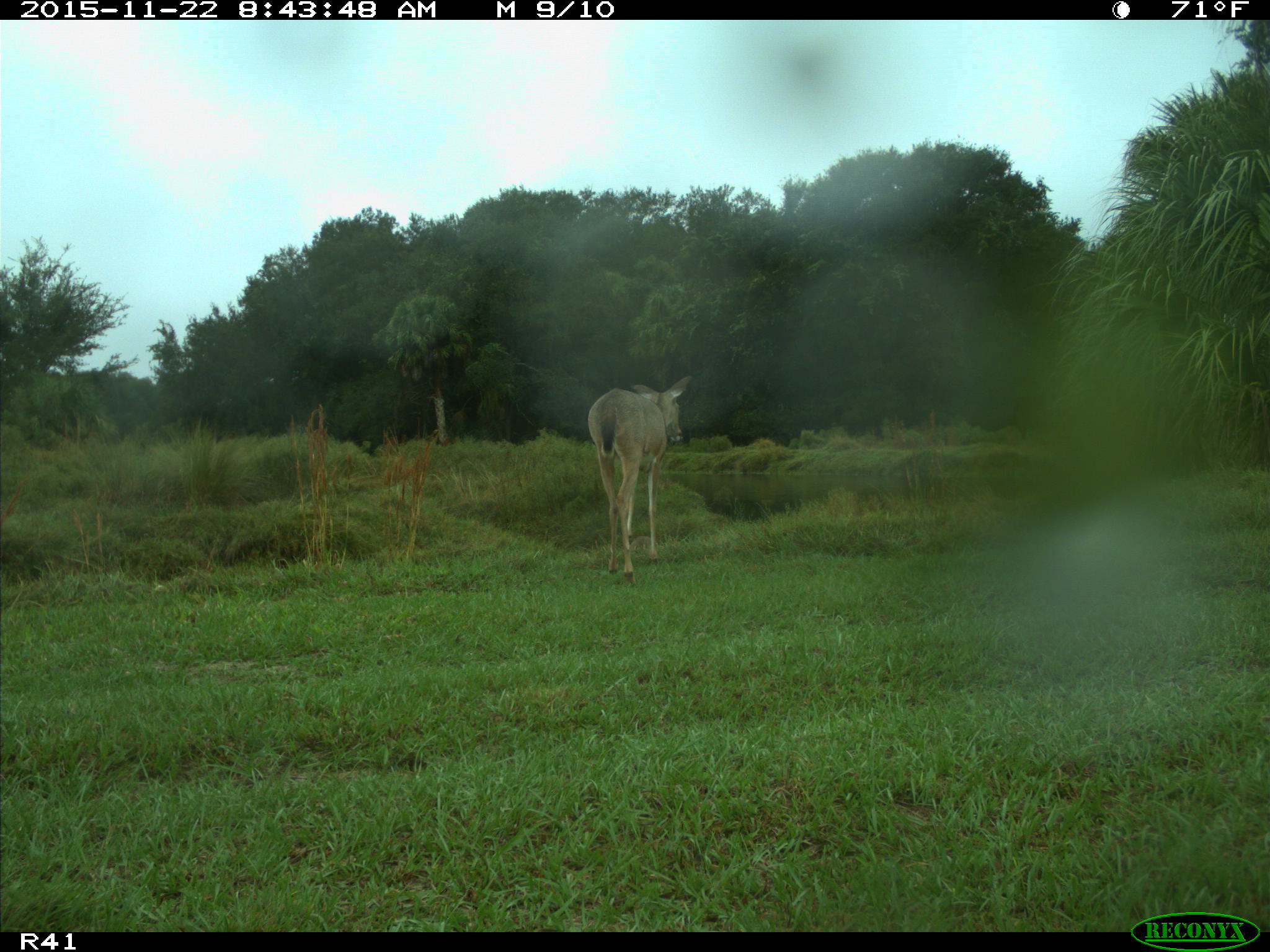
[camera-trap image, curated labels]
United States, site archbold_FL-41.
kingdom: Animalia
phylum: Chordata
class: Mammalia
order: Artiodactyla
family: Cervidae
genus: Odocoileus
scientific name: Odocoileus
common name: deer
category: unidentified deer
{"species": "unidentified deer (deer) (Odocoileus)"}